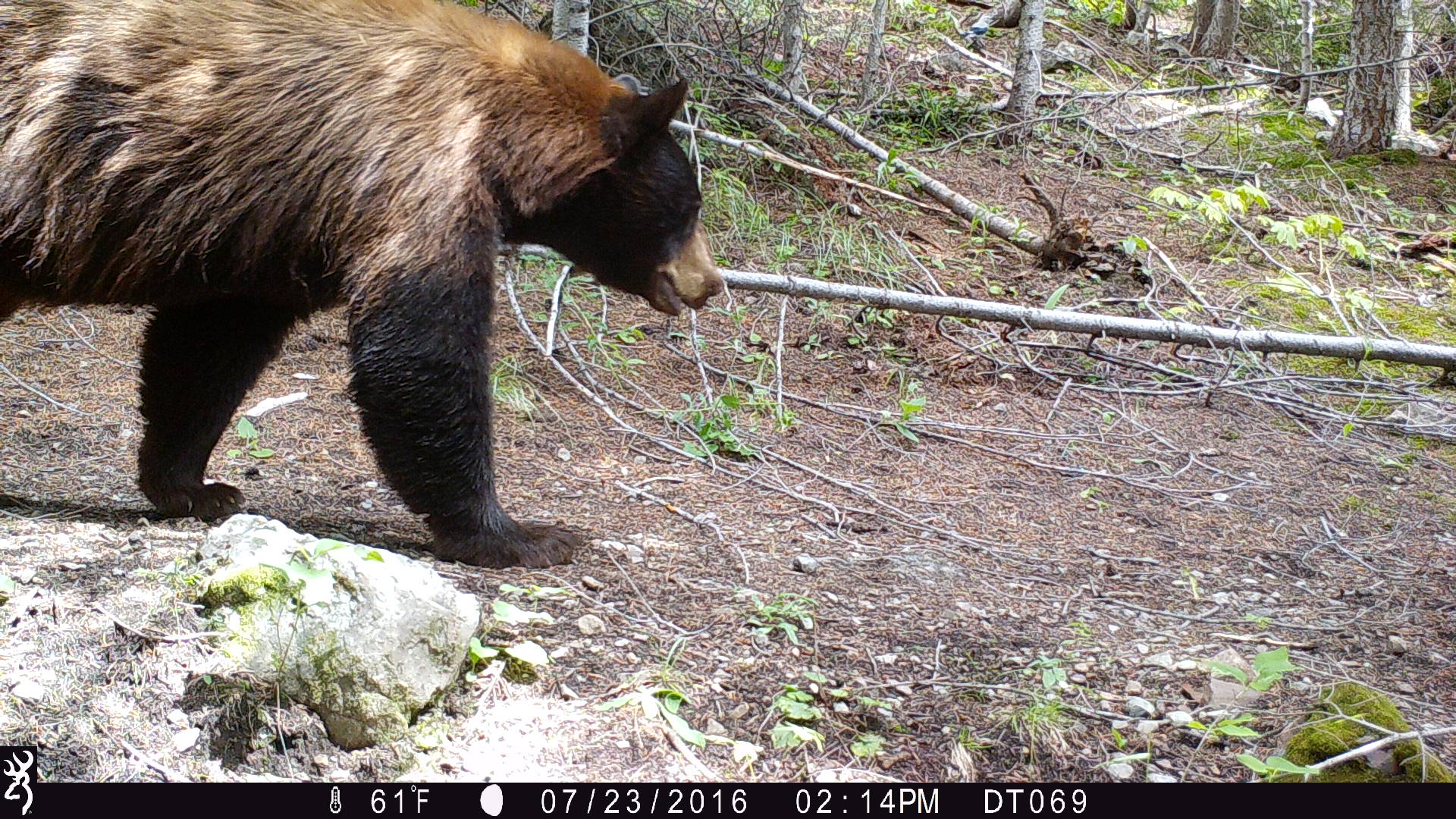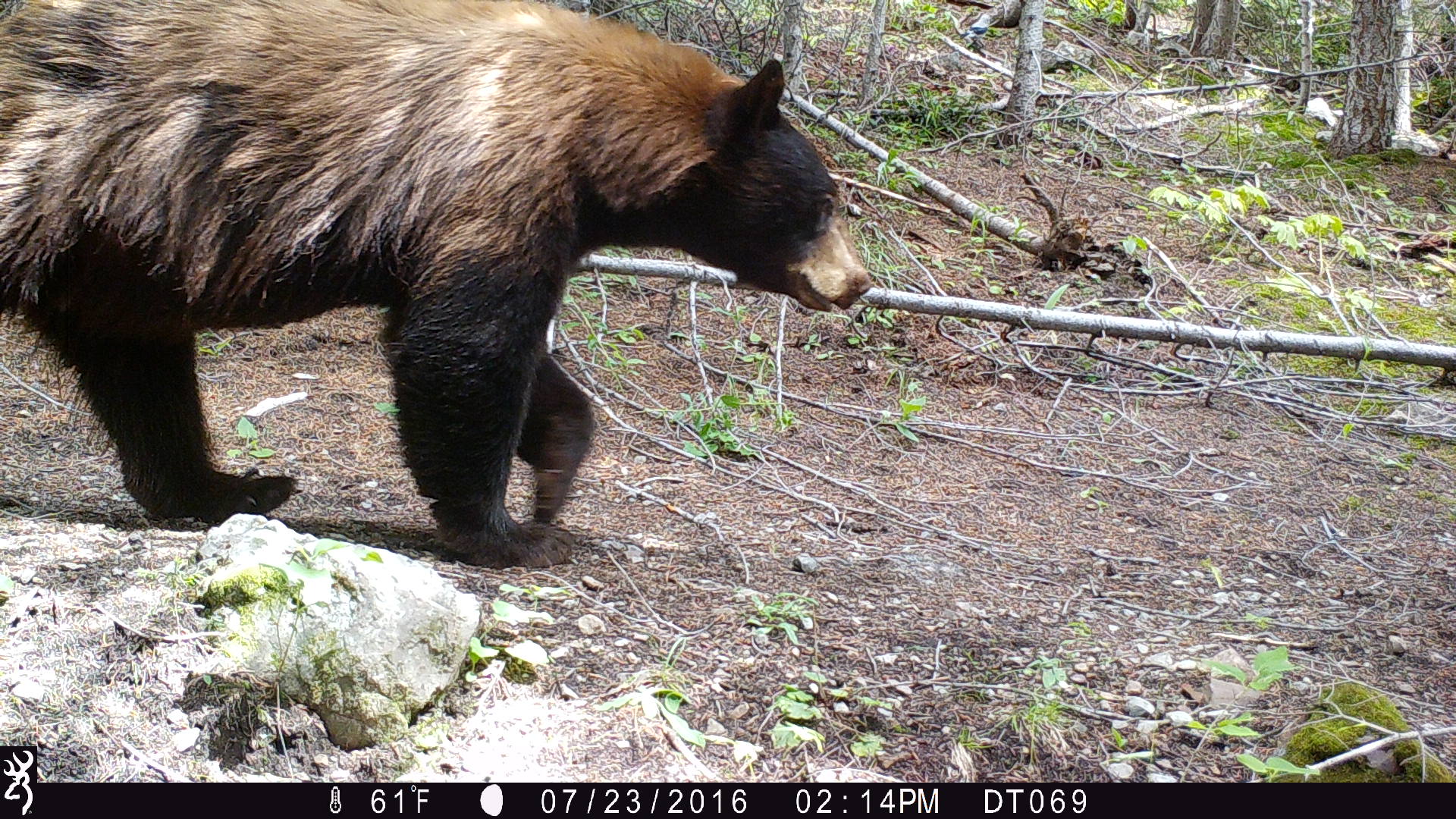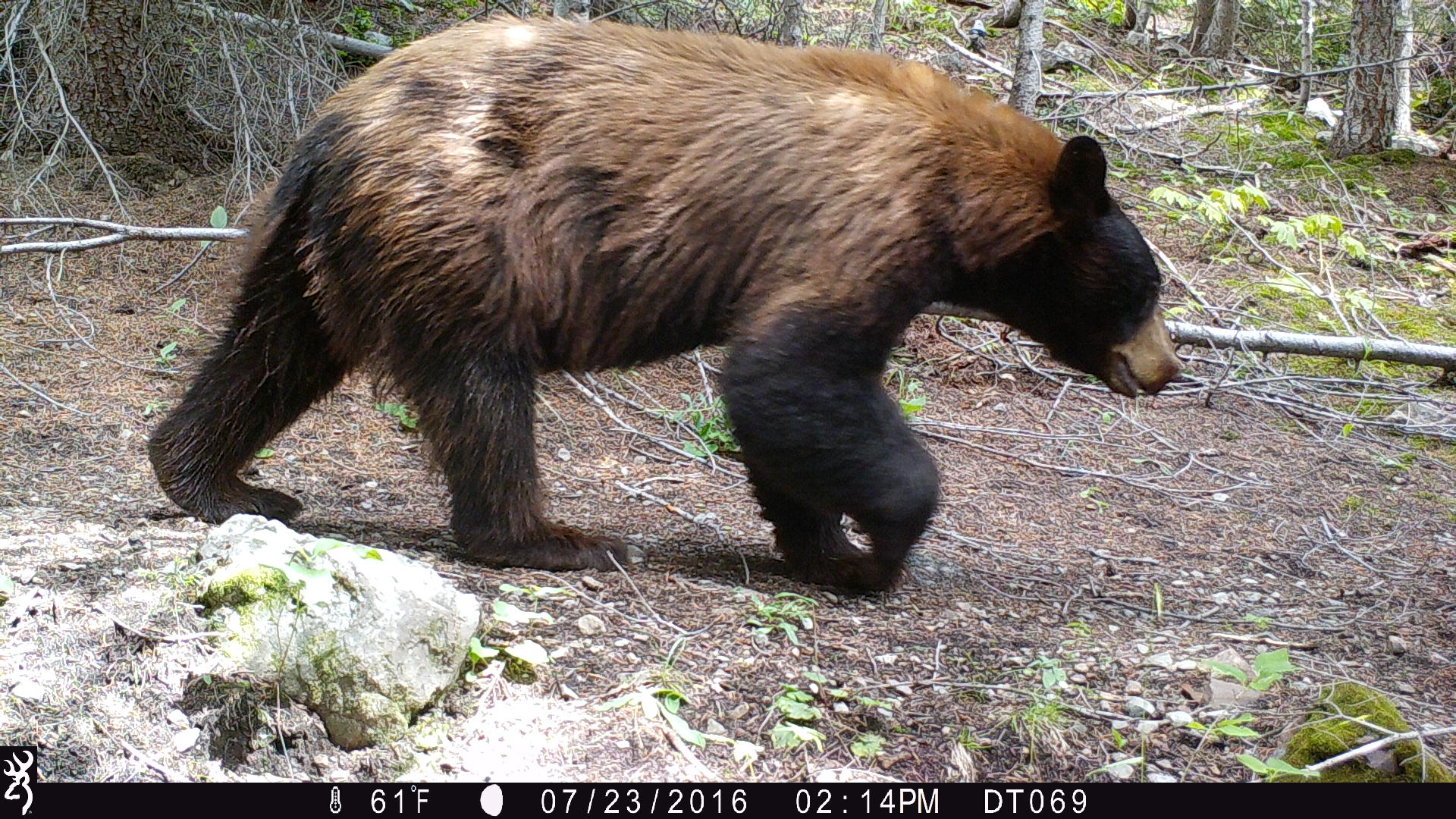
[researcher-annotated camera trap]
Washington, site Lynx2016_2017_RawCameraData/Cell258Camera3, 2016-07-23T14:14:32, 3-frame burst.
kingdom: Animalia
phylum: Chordata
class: Mammalia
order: Carnivora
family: Ursidae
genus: Ursus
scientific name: Ursus americanus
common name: american black bear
Ursus americanus (american black bear). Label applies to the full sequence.